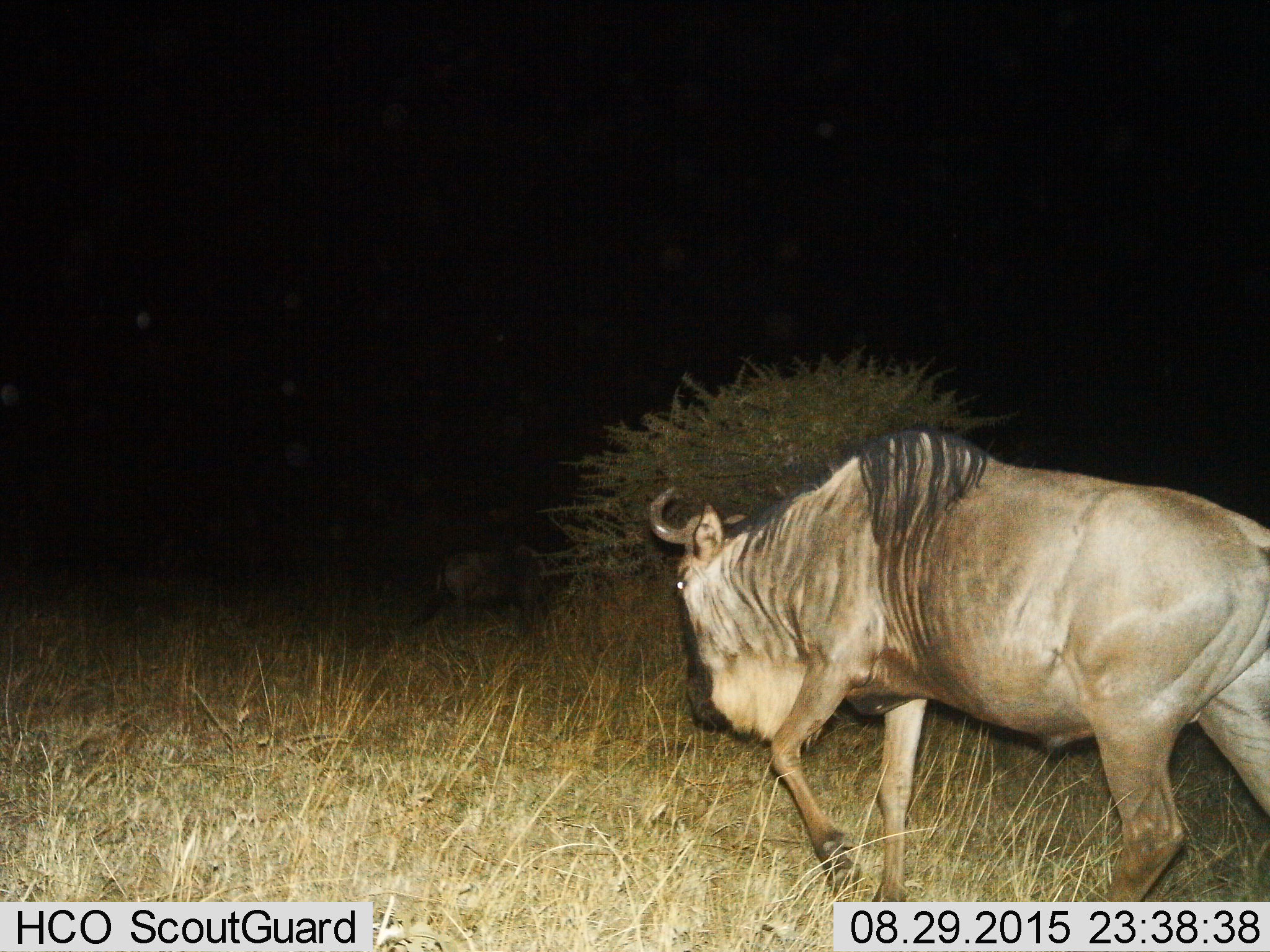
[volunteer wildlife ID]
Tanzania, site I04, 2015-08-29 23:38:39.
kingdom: Animalia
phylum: Chordata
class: Mammalia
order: Artiodactyla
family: Bovidae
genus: Connochaetes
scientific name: Connochaetes taurinus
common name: blue wildebeest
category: wildebeest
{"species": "wildebeest (blue wildebeest) (Connochaetes taurinus)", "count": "1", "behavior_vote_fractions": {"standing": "0%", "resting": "0%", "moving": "100%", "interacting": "0%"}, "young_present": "0%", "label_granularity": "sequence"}